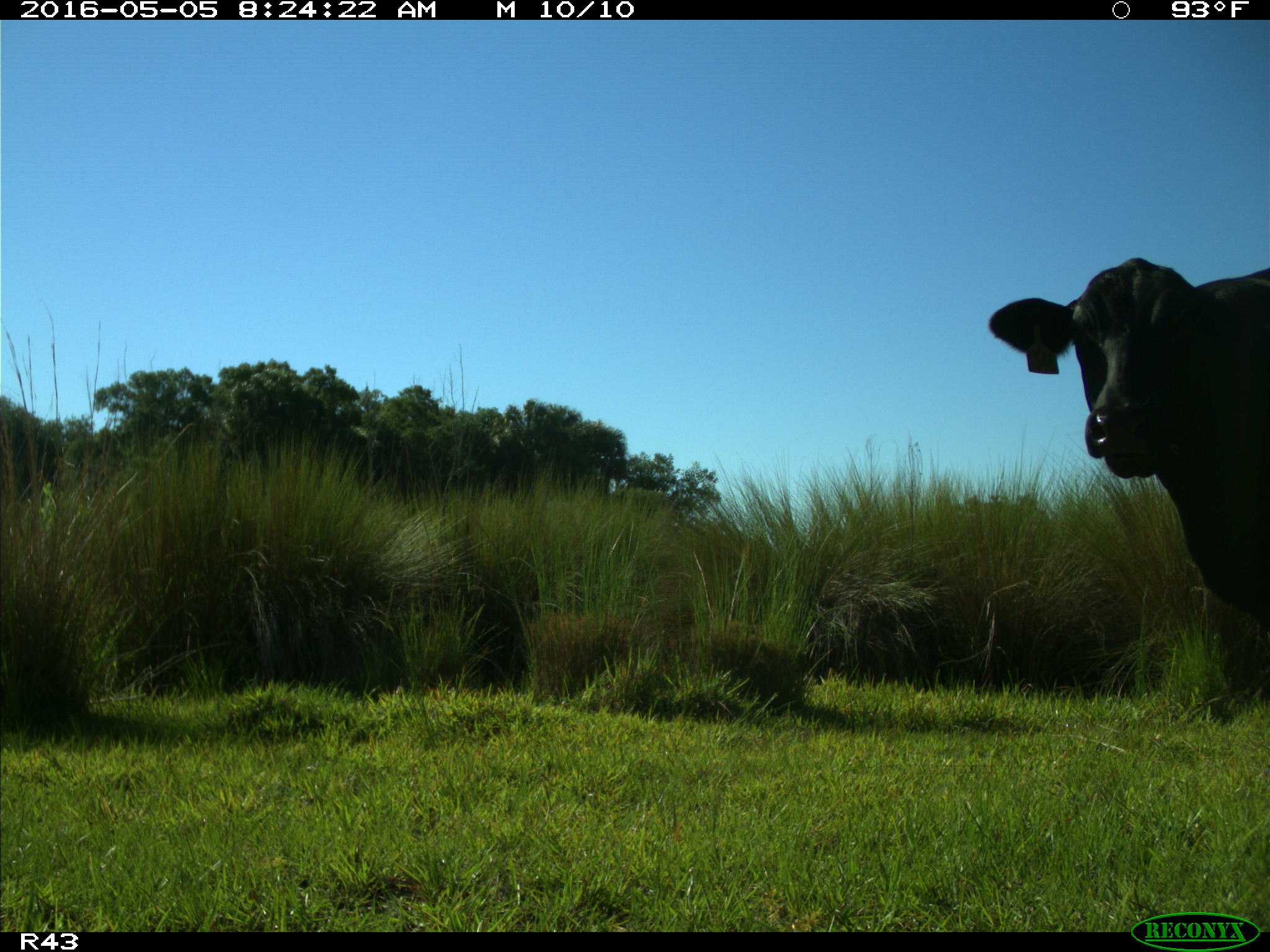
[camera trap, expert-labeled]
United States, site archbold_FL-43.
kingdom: Animalia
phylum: Chordata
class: Mammalia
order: Artiodactyla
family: Bovidae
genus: Bos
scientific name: Bos taurus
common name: domestic cow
Bos taurus (domestic cow).